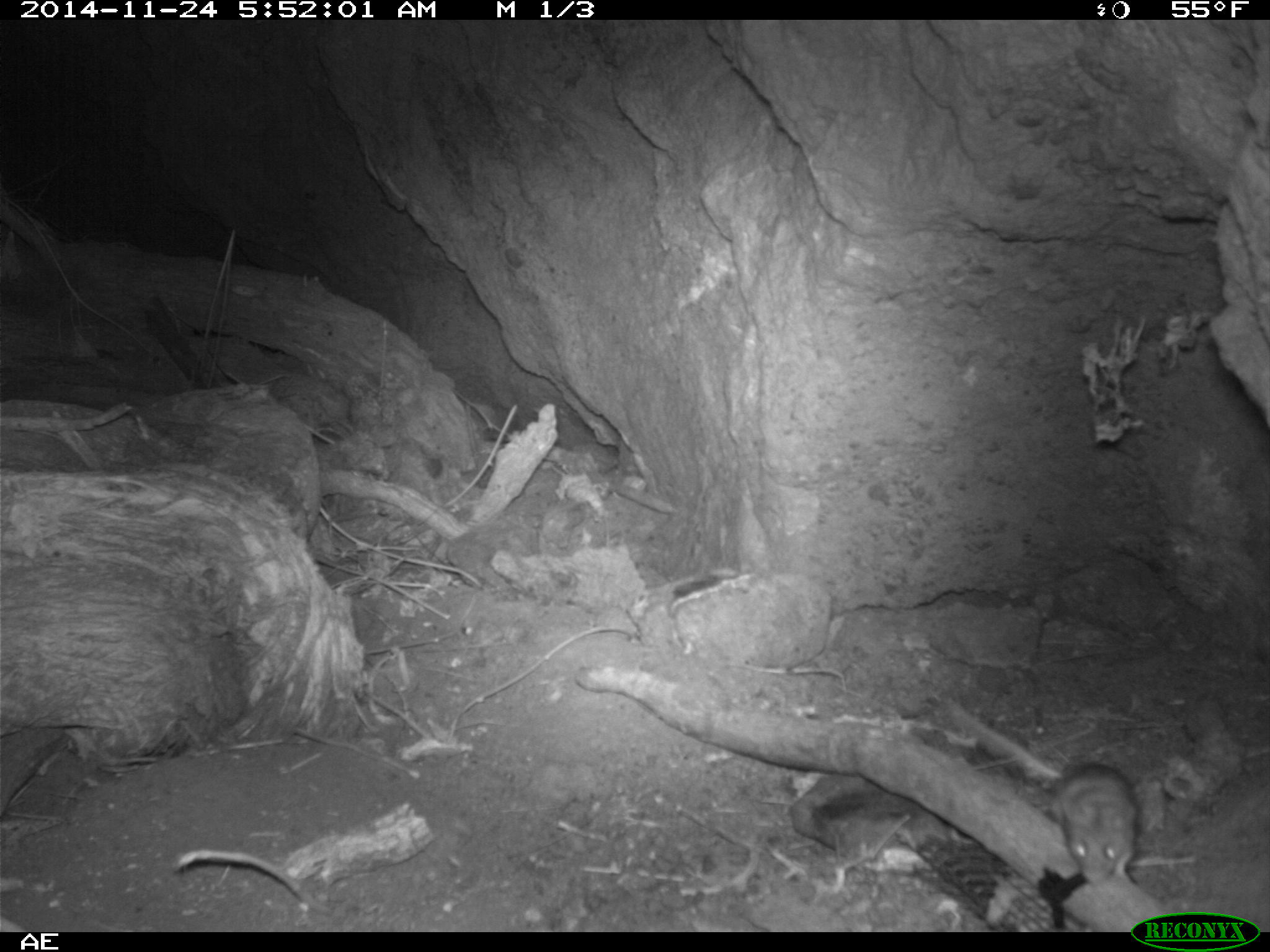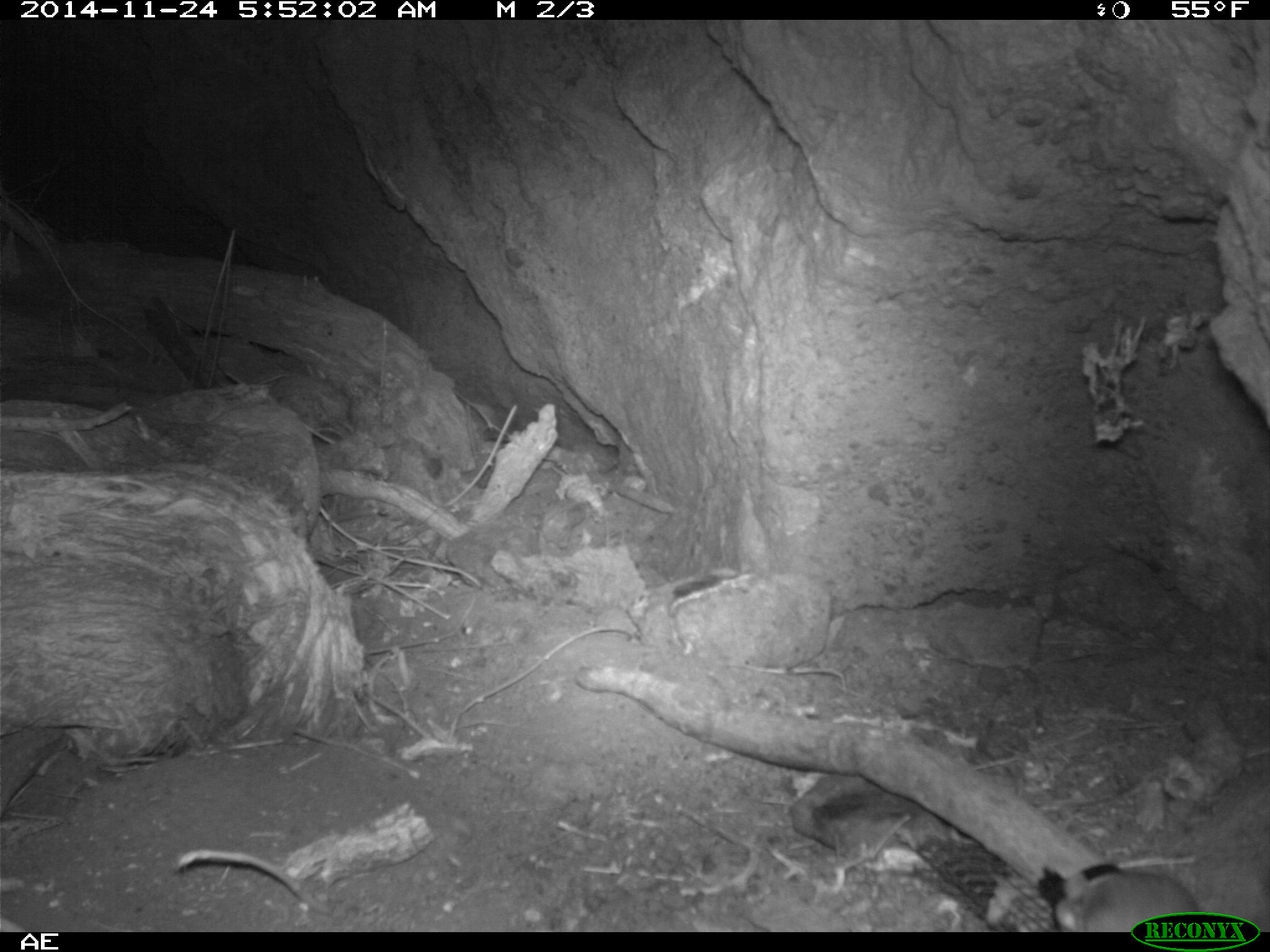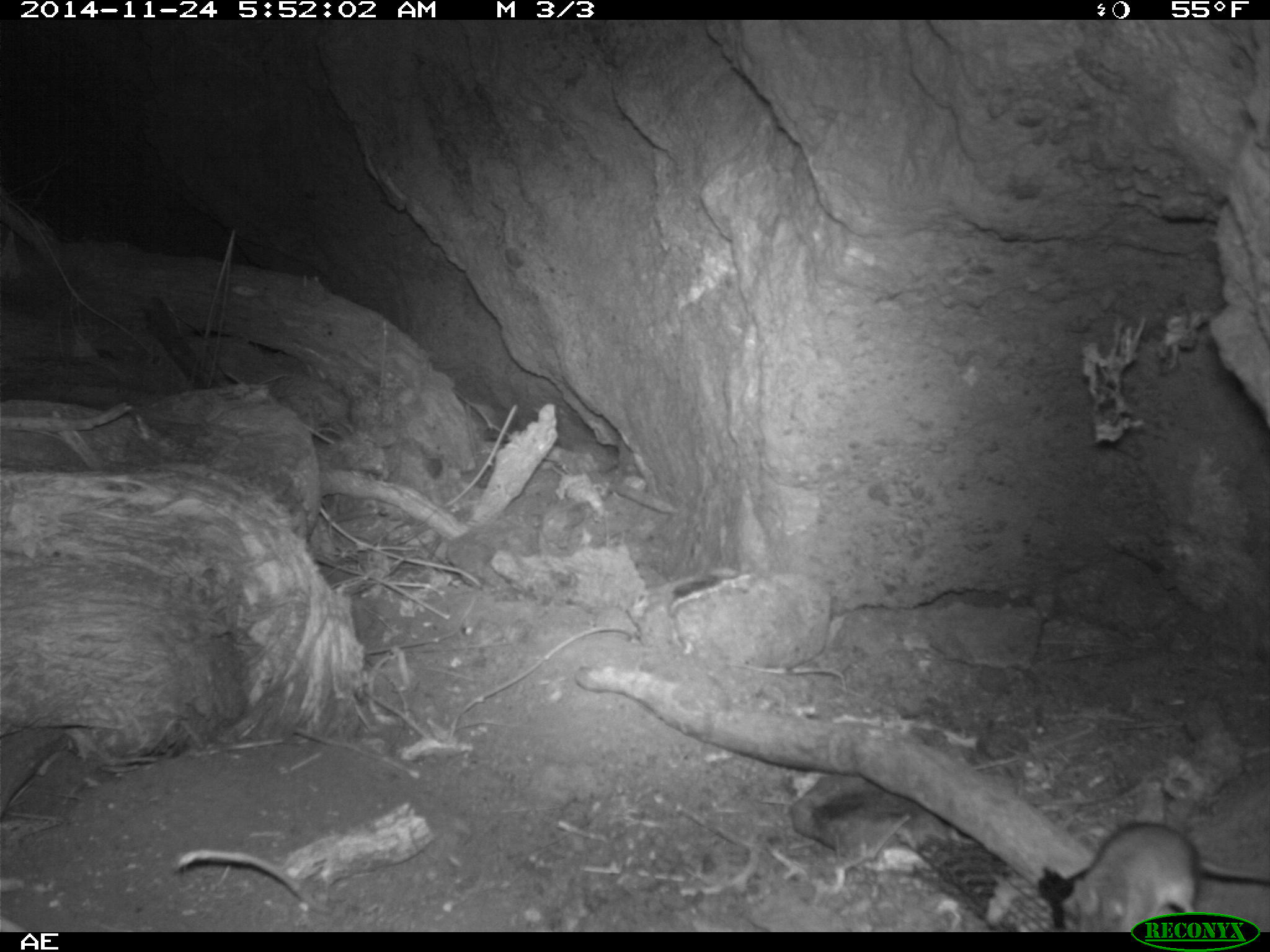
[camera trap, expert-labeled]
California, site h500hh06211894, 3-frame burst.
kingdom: Animalia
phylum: Chordata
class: Mammalia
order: Rodentia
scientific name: Rodentia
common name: rodent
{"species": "rodent (Rodentia)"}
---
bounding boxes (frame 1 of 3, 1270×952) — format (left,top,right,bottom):
rodent: (1050,762,1140,886)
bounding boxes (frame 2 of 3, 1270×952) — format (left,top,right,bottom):
rodent: (1053,869,1200,931)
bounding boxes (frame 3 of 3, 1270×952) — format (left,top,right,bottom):
rodent: (1059,820,1269,931)